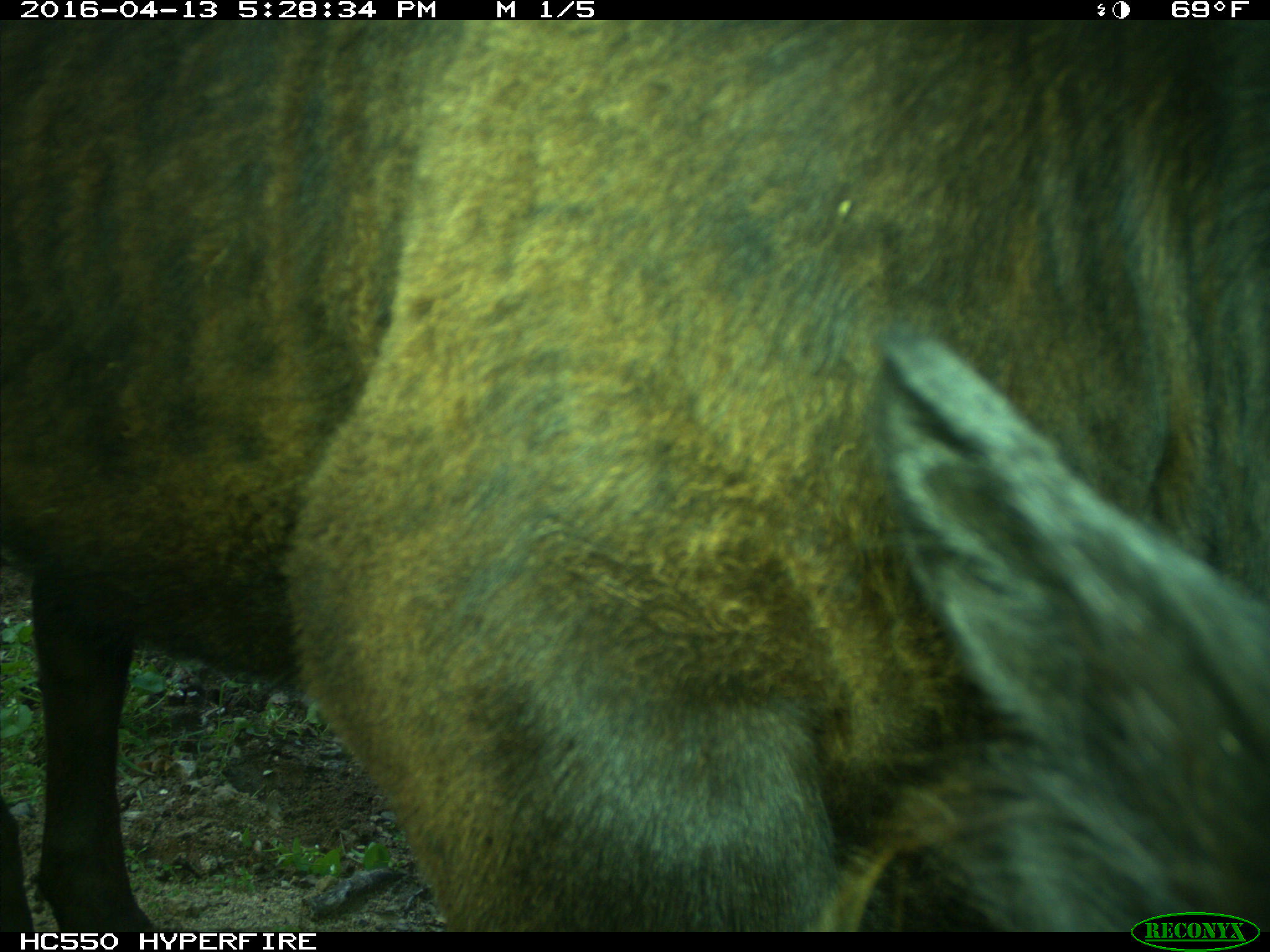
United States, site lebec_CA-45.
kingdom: Animalia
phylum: Chordata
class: Mammalia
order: Artiodactyla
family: Bovidae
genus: Bos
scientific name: Bos taurus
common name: domestic cow